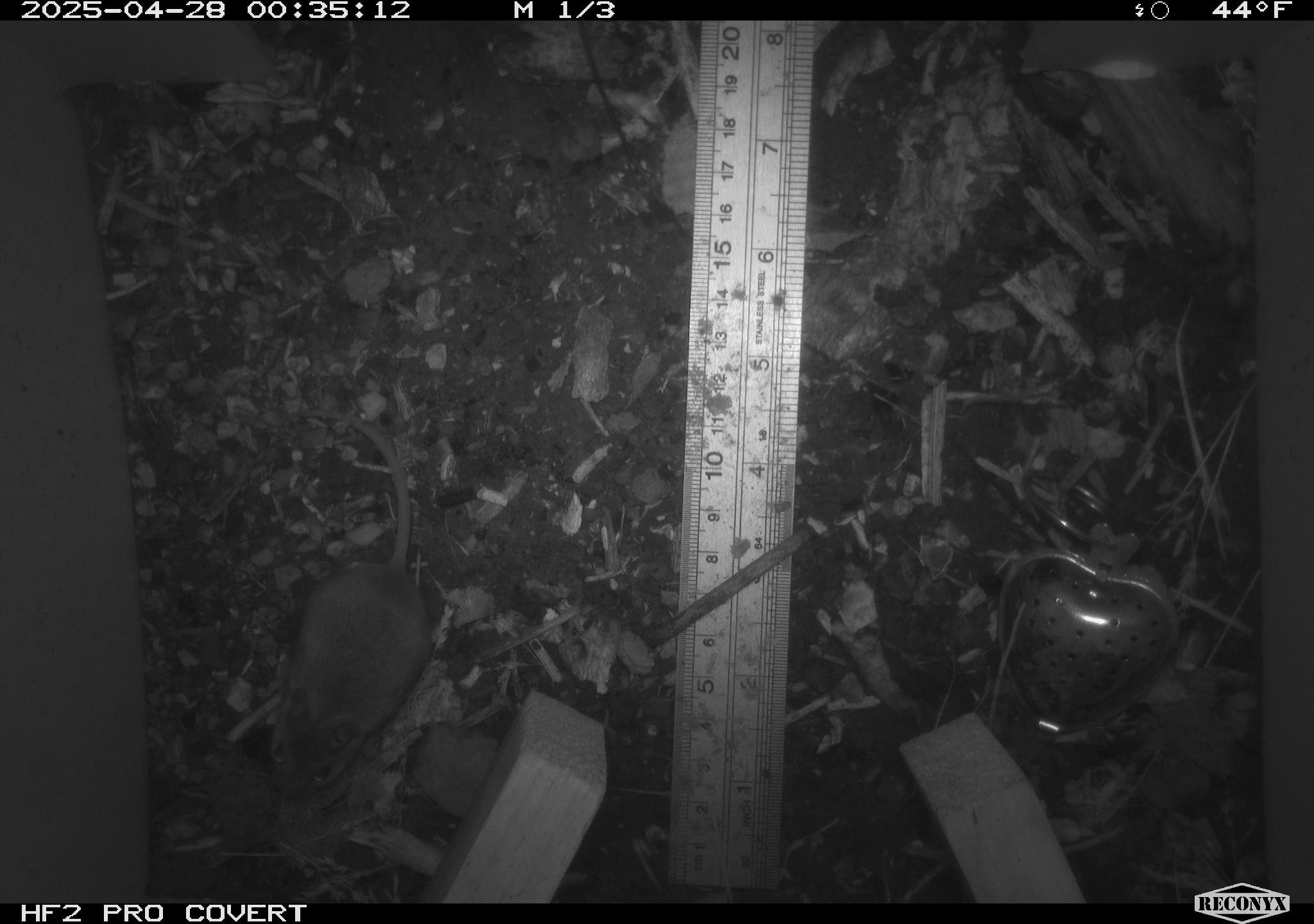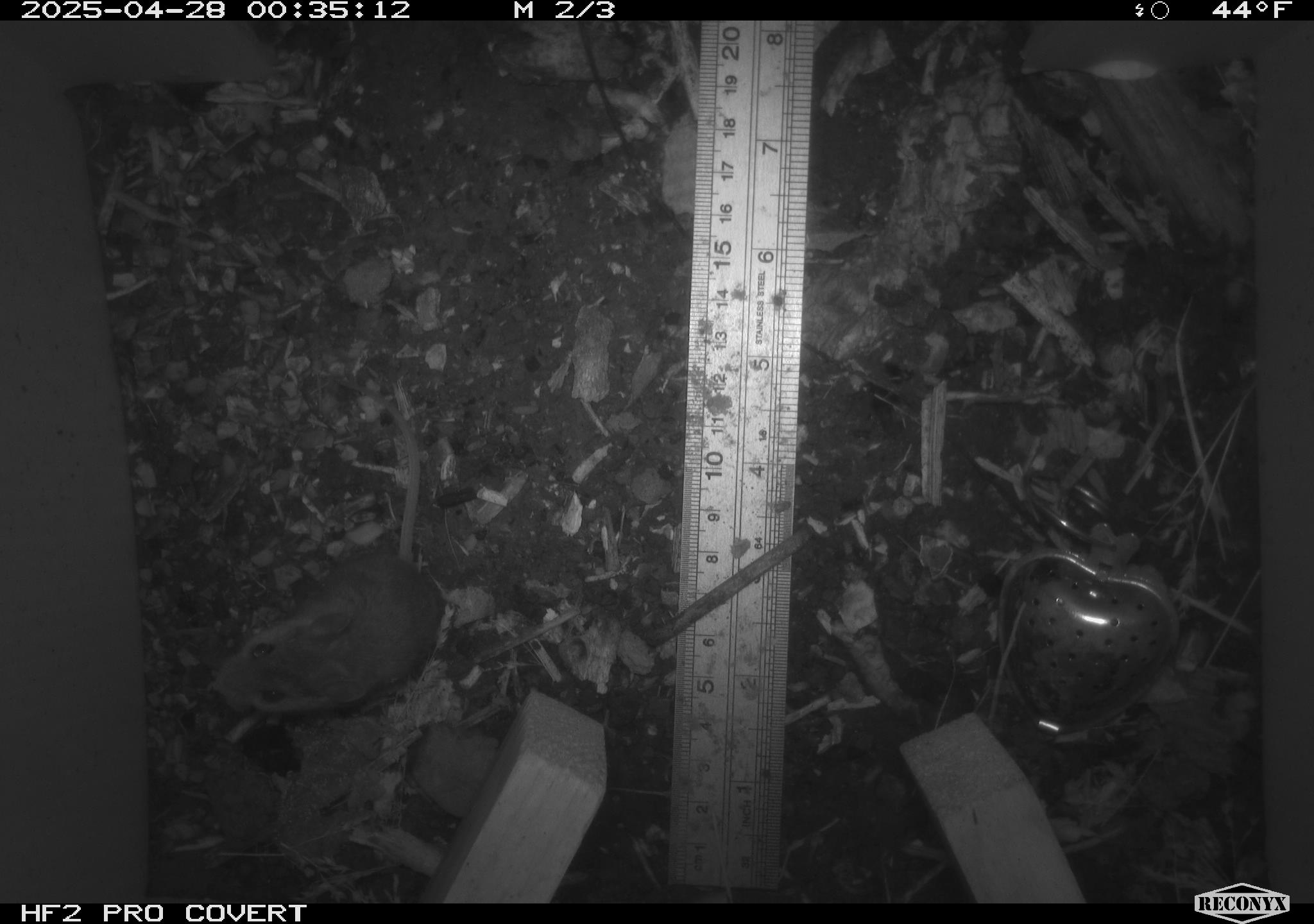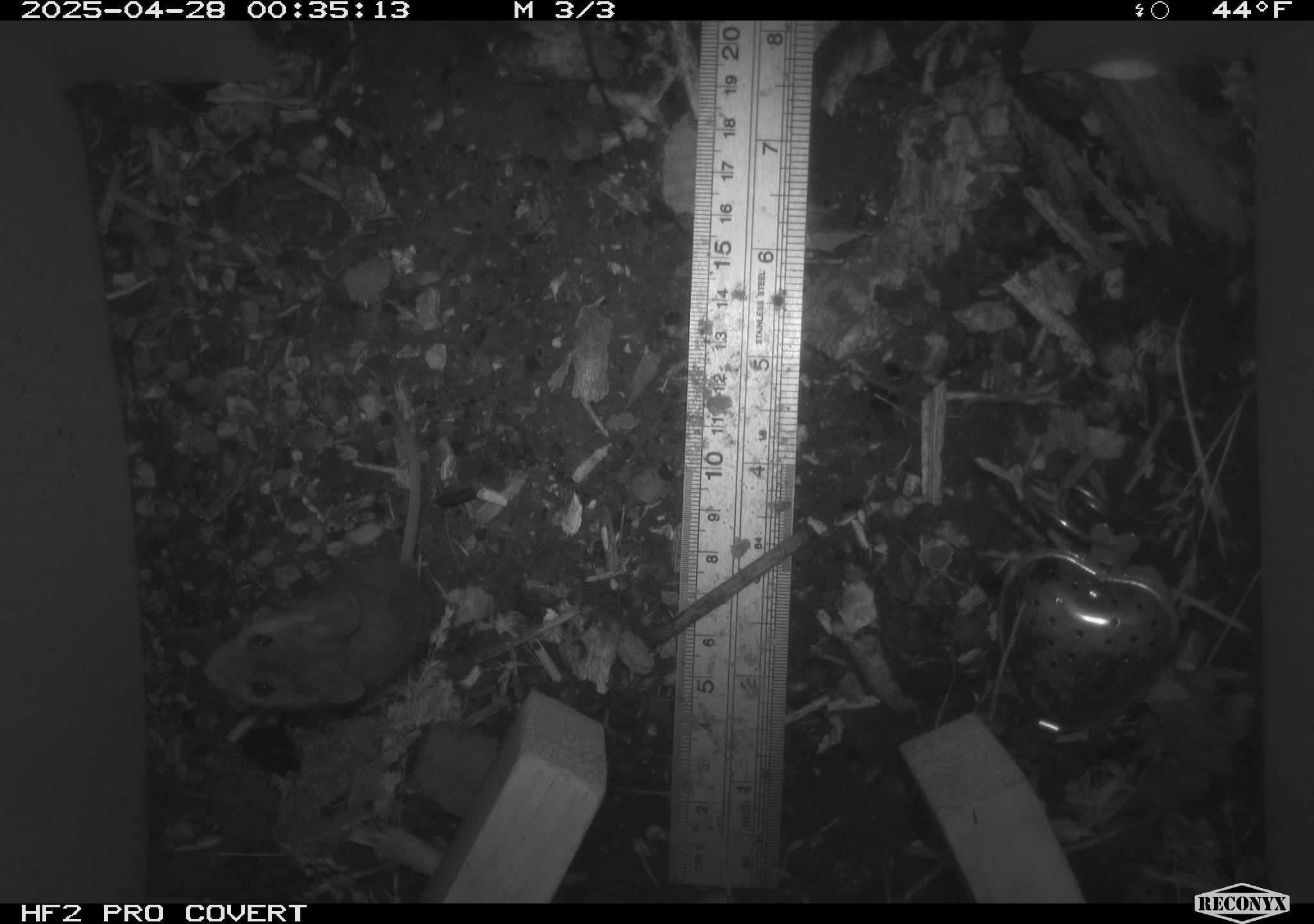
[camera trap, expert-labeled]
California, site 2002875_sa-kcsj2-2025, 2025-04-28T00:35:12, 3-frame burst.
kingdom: Animalia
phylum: Chordata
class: Mammalia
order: Rodentia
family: Muridae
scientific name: Muridae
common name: murids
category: muridae family